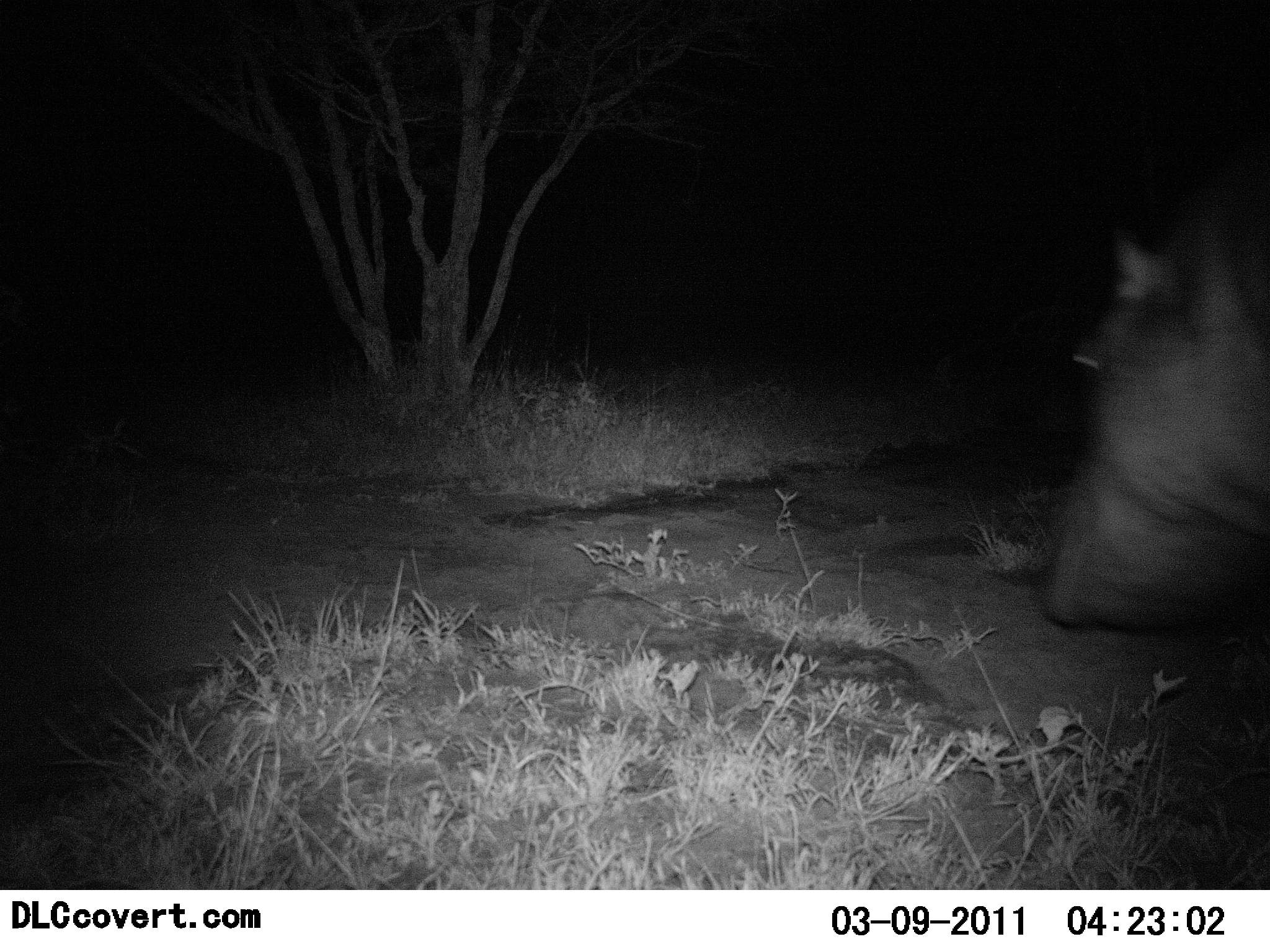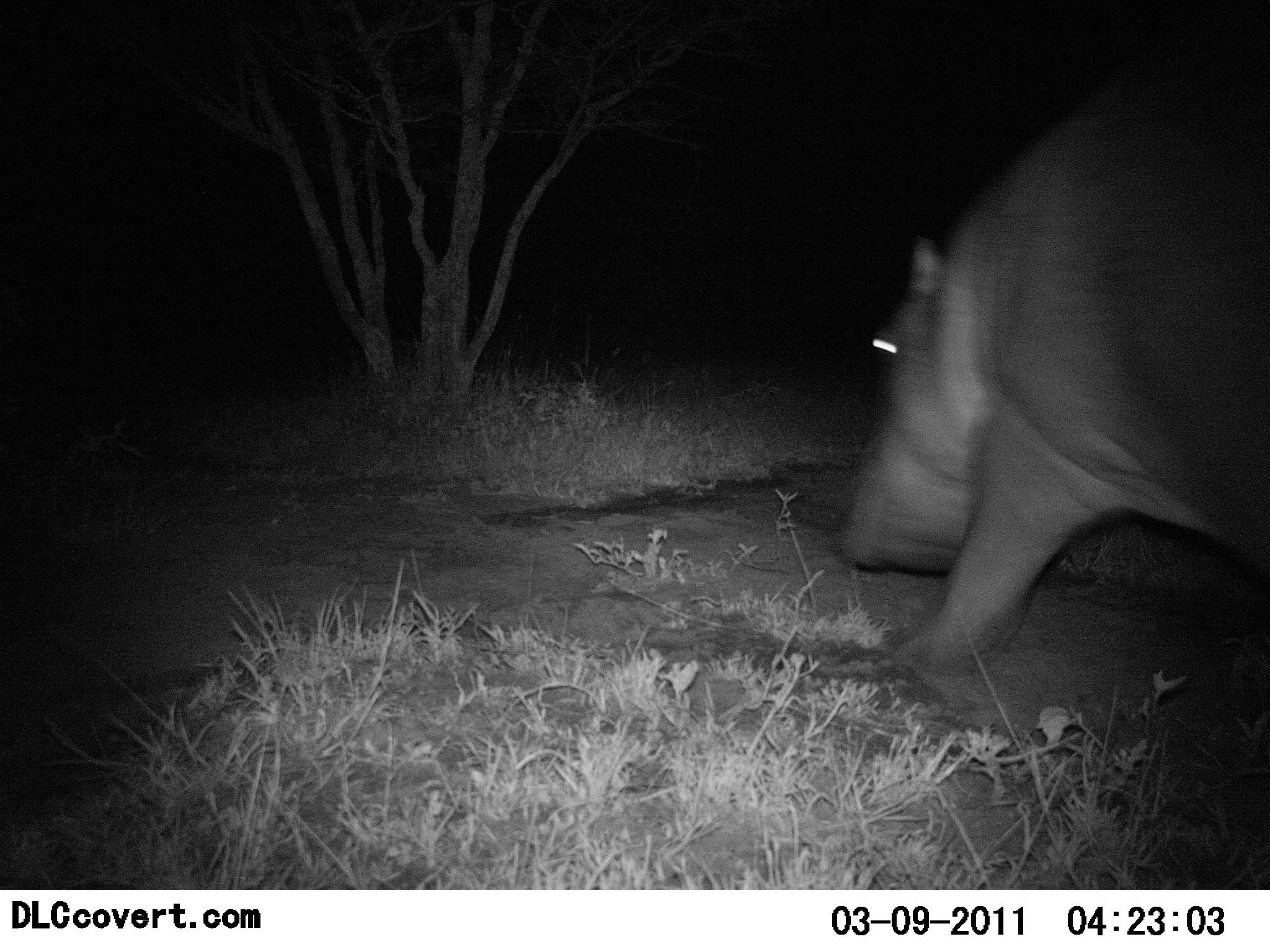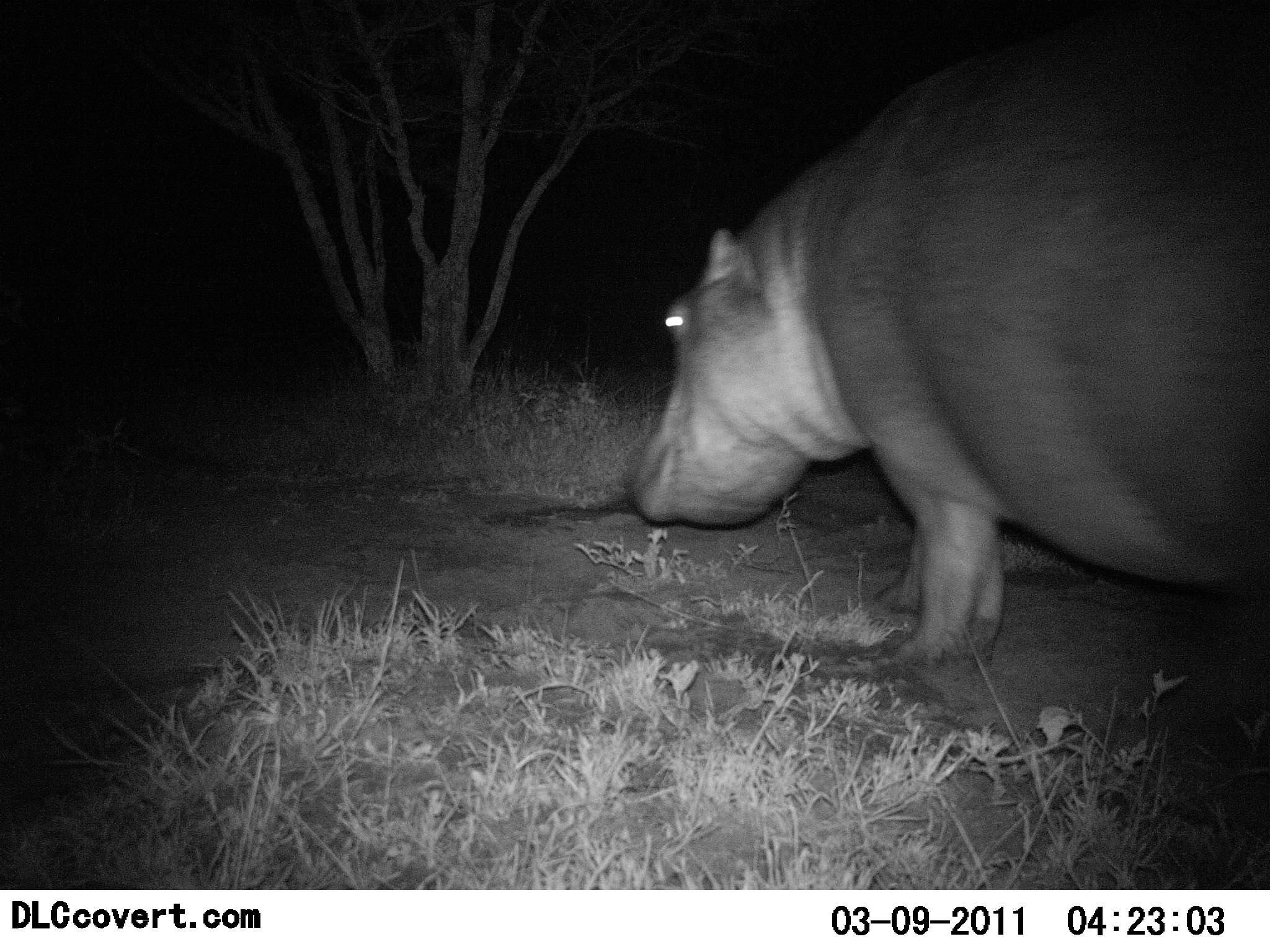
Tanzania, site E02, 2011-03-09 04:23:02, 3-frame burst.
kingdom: Animalia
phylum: Chordata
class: Mammalia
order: Artiodactyla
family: Hippopotamidae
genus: Hippopotamus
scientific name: Hippopotamus amphibius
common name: hippopotamus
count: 1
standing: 0%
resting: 0%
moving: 90%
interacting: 0%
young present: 0%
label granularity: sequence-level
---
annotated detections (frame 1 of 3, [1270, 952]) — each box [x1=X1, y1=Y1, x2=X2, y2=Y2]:
animal: [x1=1047, y1=119, x2=1270, y2=640]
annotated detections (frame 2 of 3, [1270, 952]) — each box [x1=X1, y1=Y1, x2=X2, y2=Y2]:
animal: [x1=836, y1=78, x2=1269, y2=688]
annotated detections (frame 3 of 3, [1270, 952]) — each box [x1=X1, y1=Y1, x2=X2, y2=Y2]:
animal: [x1=623, y1=4, x2=1270, y2=664]